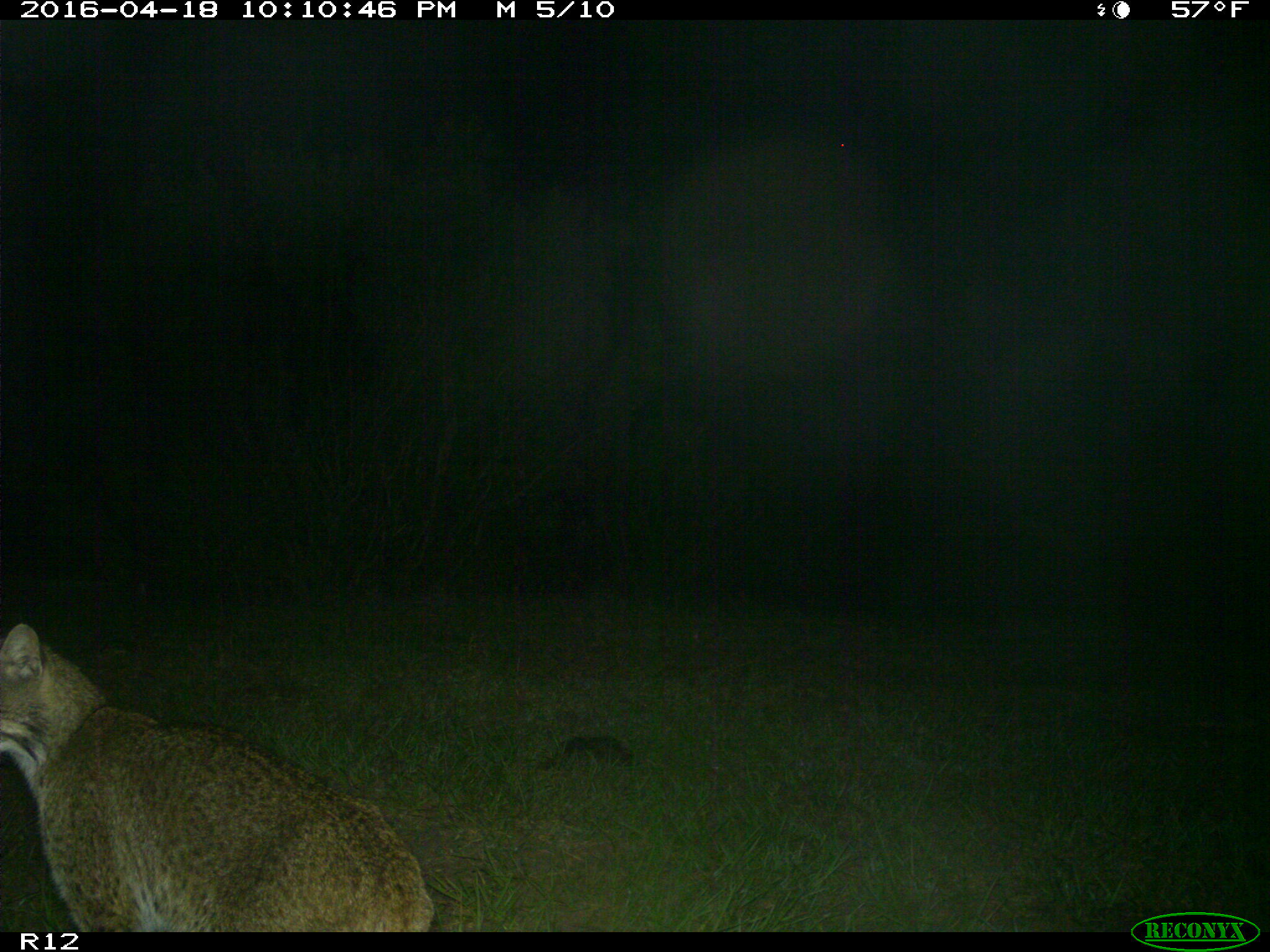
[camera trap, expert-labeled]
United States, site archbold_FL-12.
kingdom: Animalia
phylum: Chordata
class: Mammalia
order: Carnivora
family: Felidae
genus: Lynx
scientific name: Lynx rufus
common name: bobcat